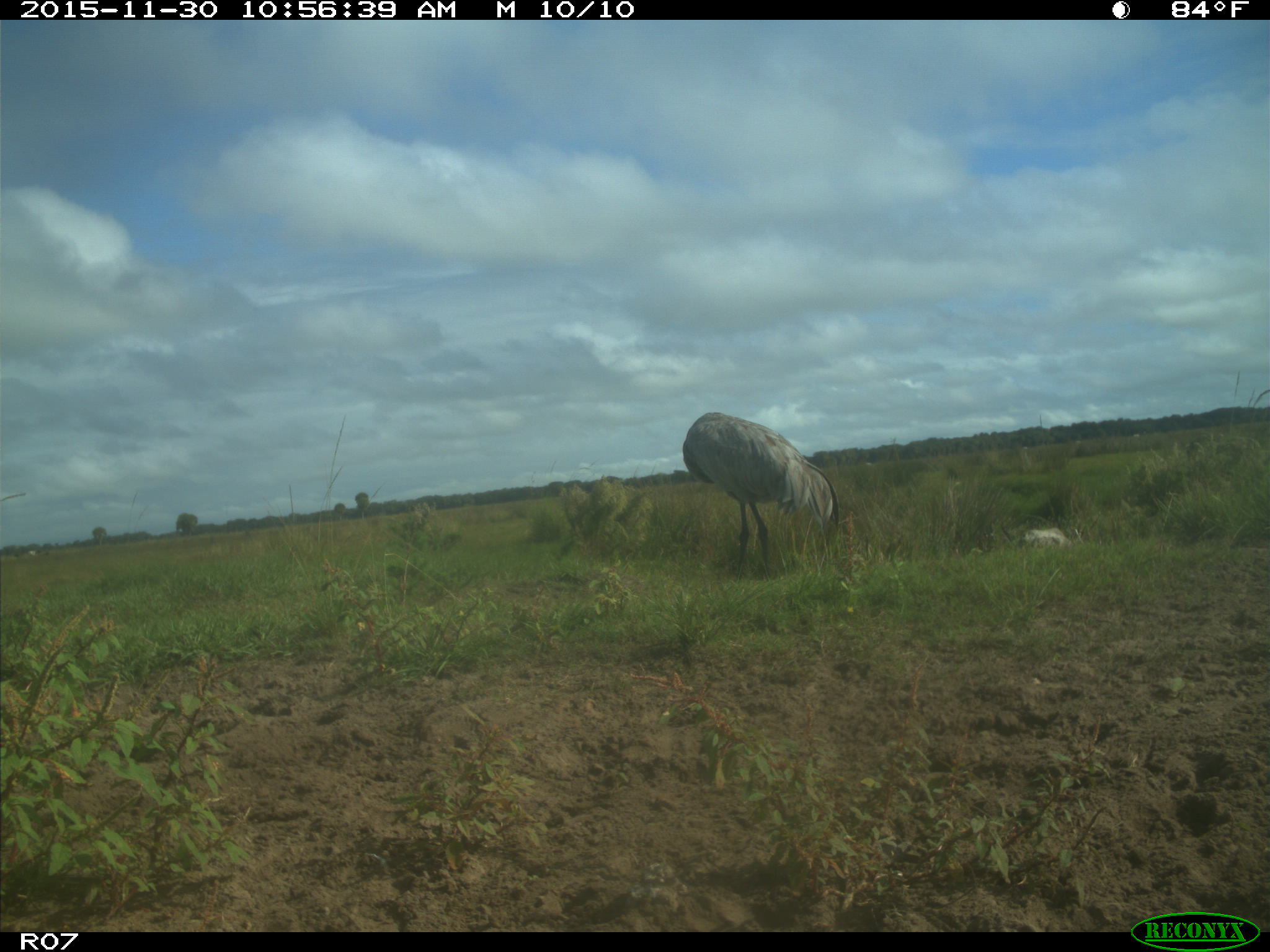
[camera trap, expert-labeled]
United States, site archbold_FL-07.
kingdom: Animalia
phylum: Chordata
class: Aves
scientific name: Aves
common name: birds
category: unidentified bird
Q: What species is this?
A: Unidentified bird (birds) (Aves).